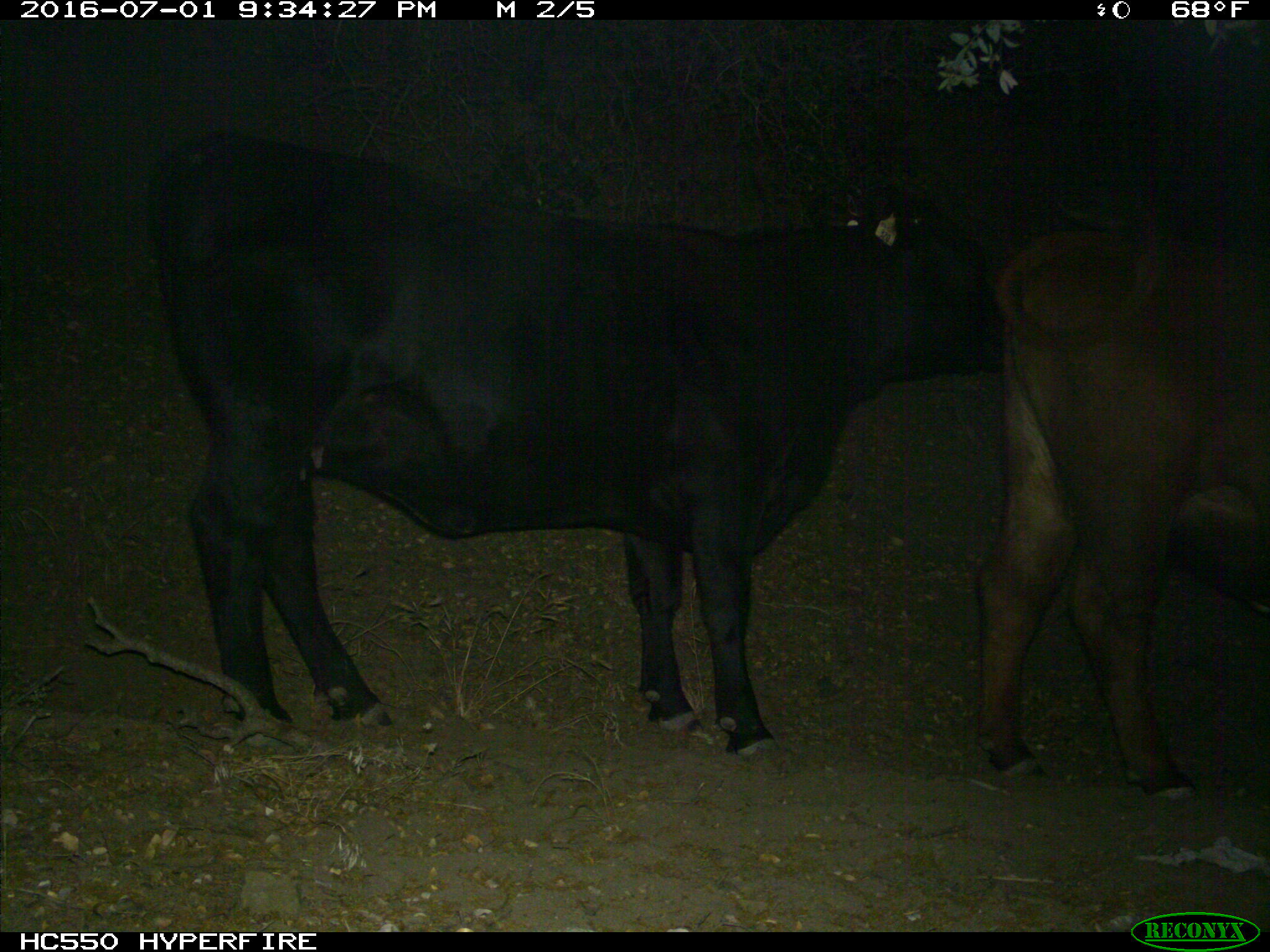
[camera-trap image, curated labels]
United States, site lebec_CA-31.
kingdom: Animalia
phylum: Chordata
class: Mammalia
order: Artiodactyla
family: Bovidae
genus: Bos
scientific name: Bos taurus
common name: domestic cow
Bos taurus (domestic cow).